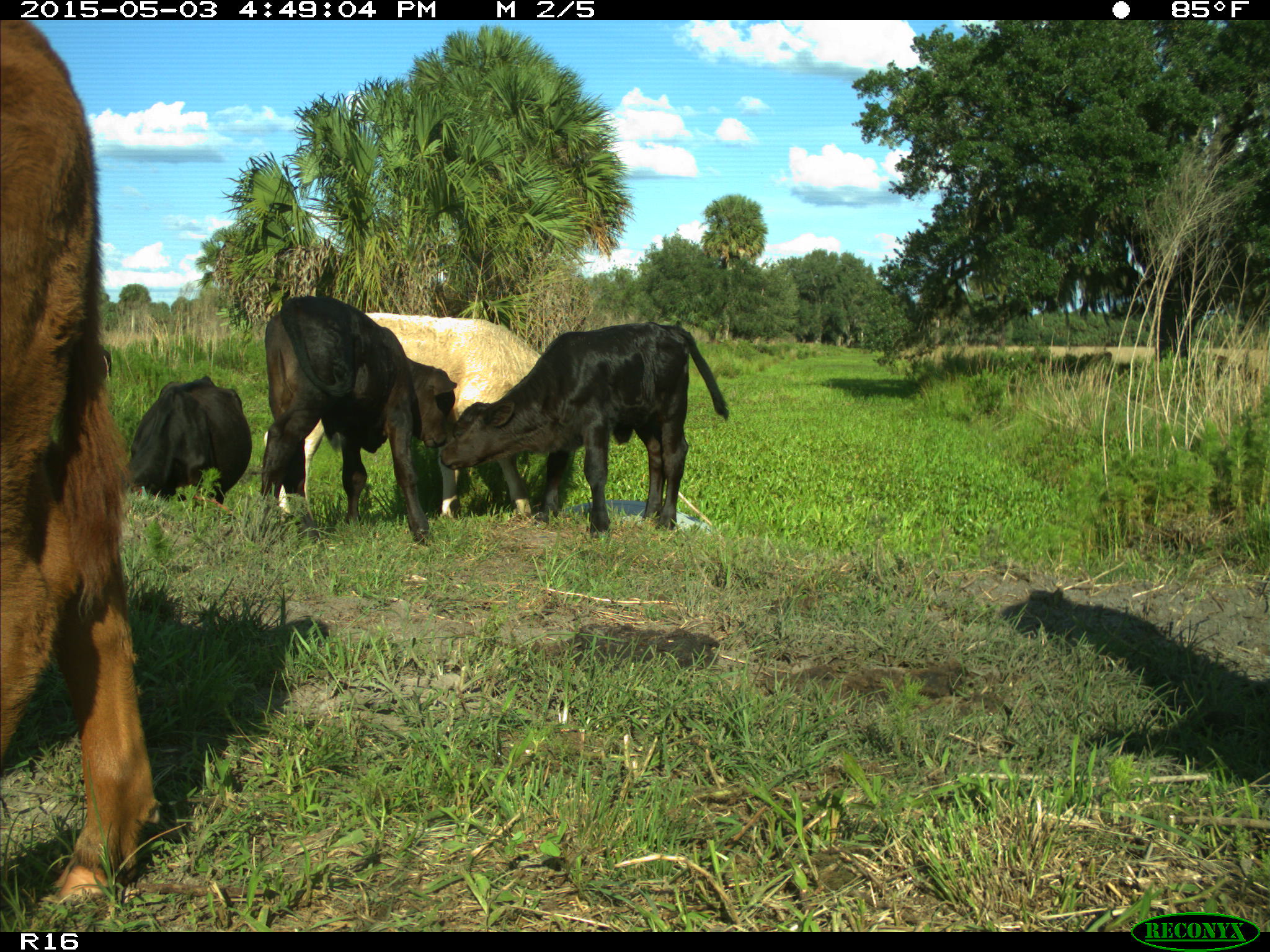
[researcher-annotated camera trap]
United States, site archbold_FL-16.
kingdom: Animalia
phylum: Chordata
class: Mammalia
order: Artiodactyla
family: Bovidae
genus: Bos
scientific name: Bos taurus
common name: domestic cow